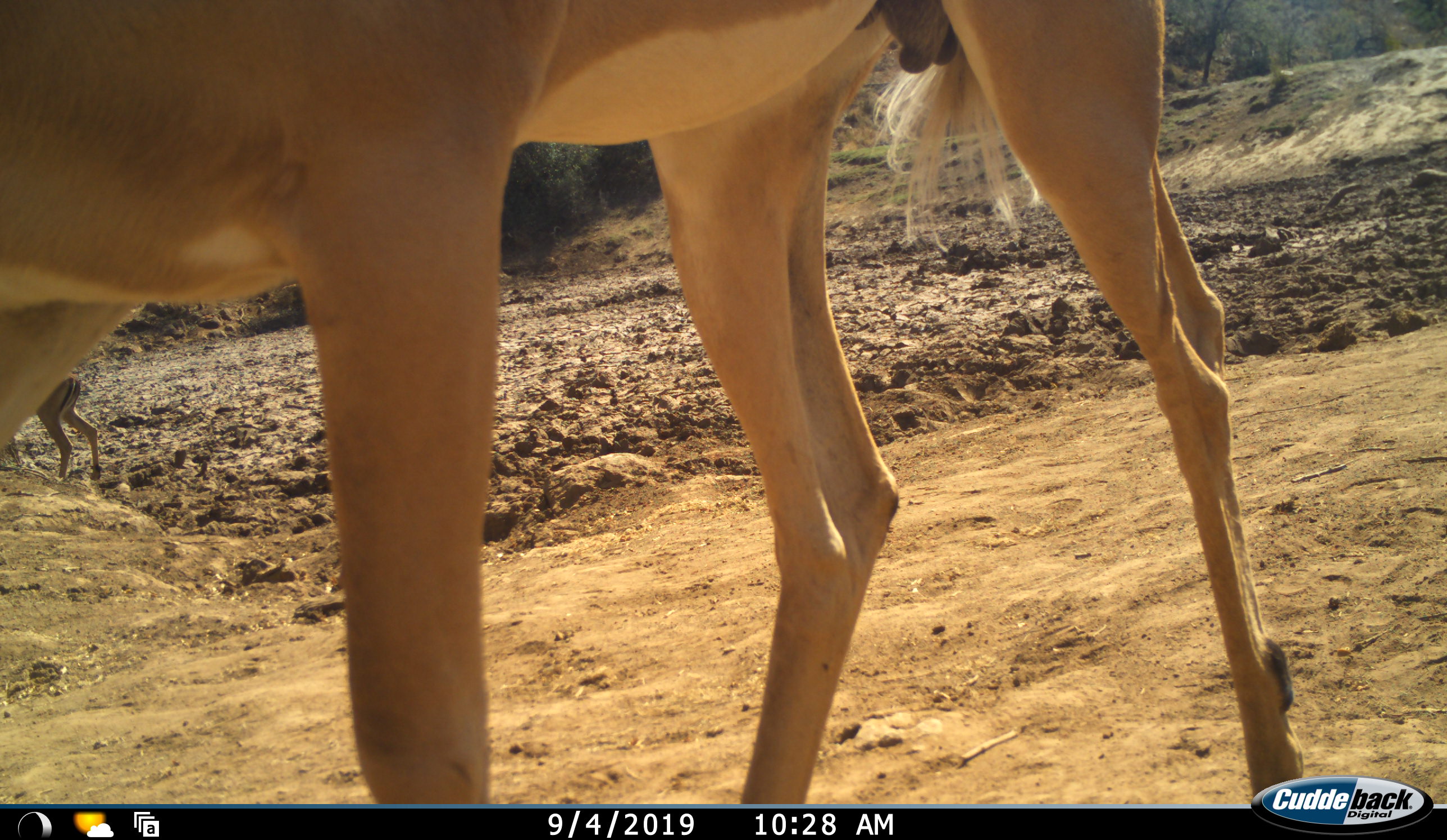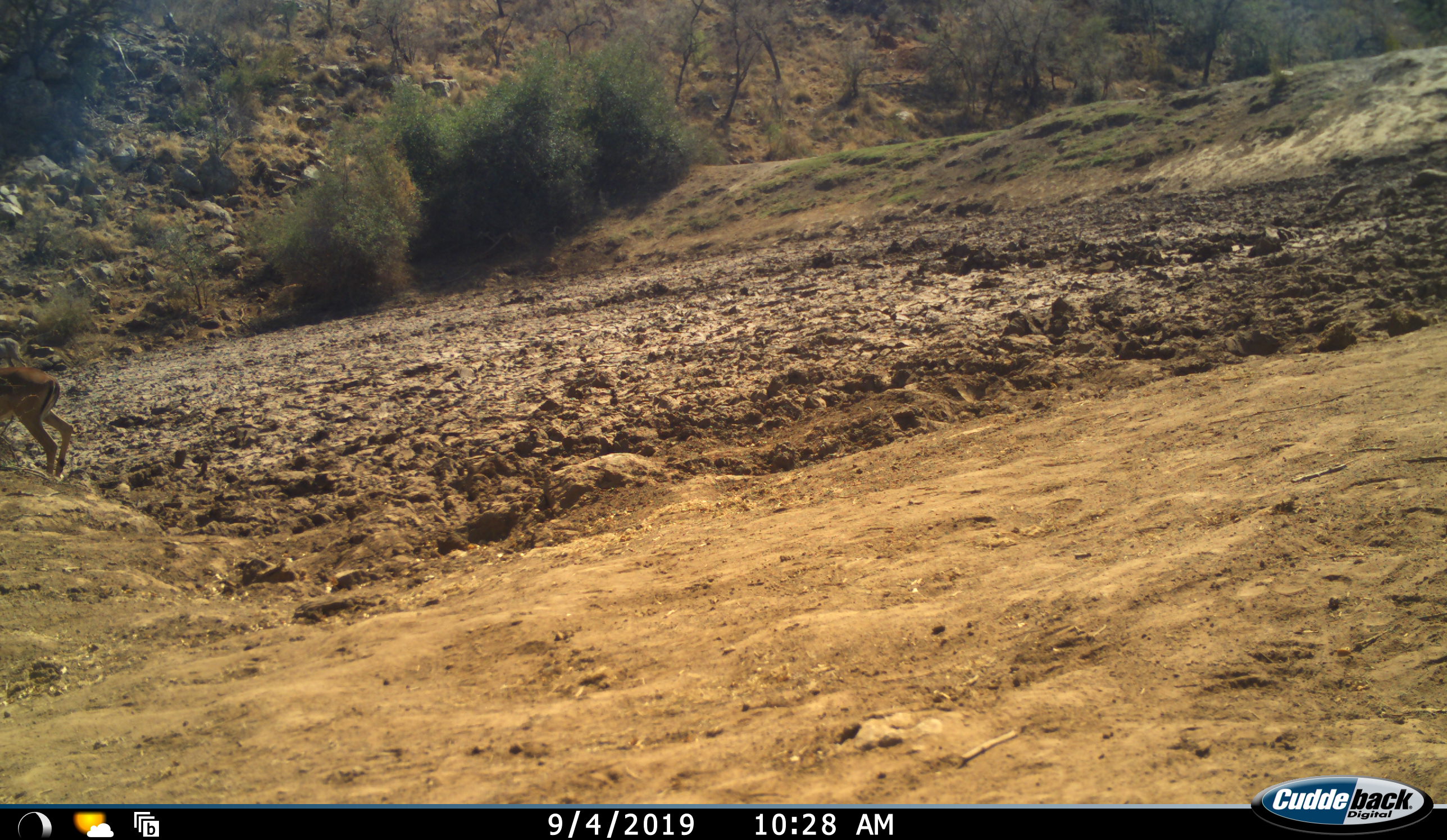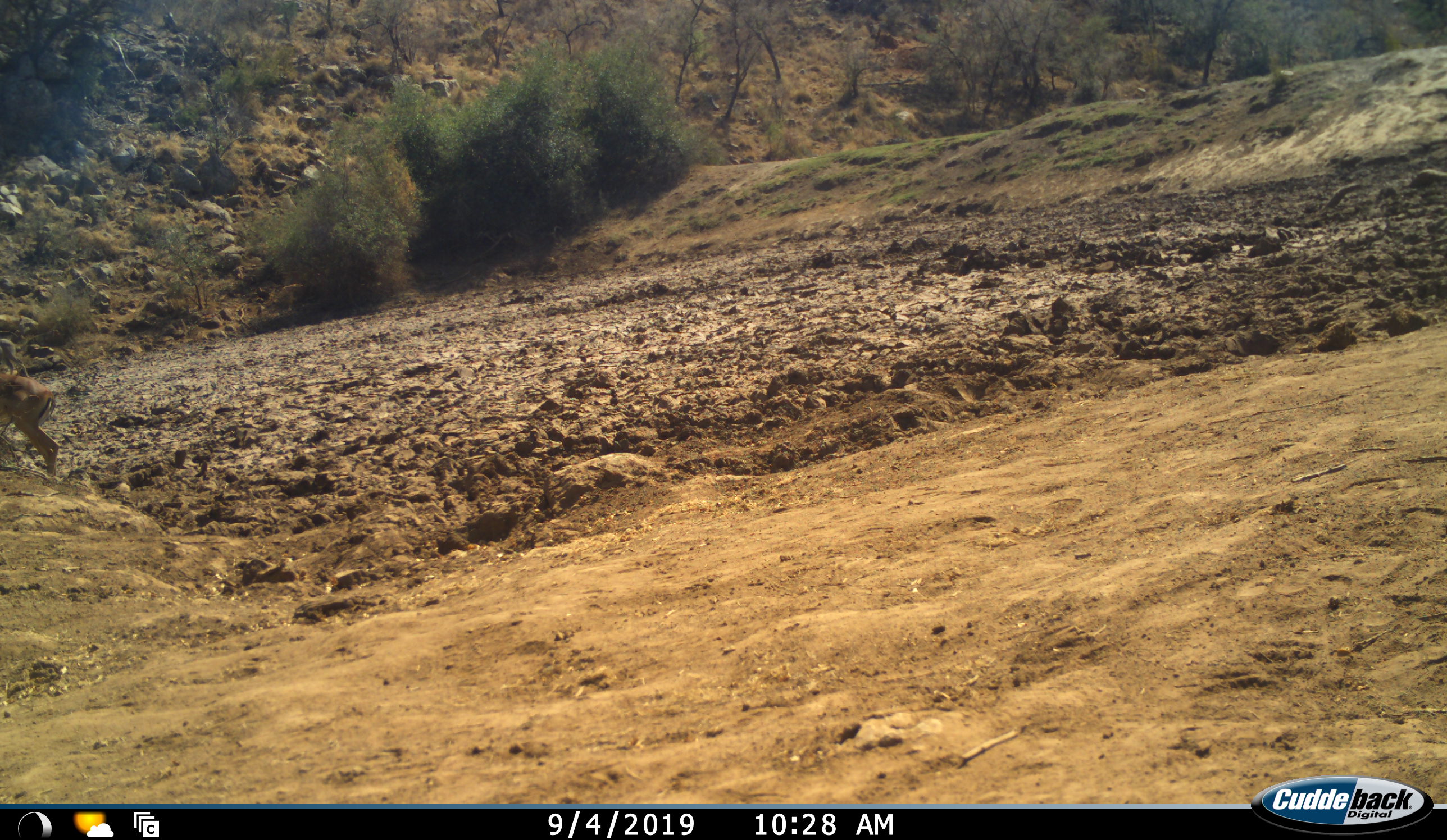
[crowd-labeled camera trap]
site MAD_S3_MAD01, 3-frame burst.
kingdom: Animalia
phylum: Chordata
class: Mammalia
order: Artiodactyla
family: Bovidae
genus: Aepyceros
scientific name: Aepyceros melampus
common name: impala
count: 3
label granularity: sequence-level